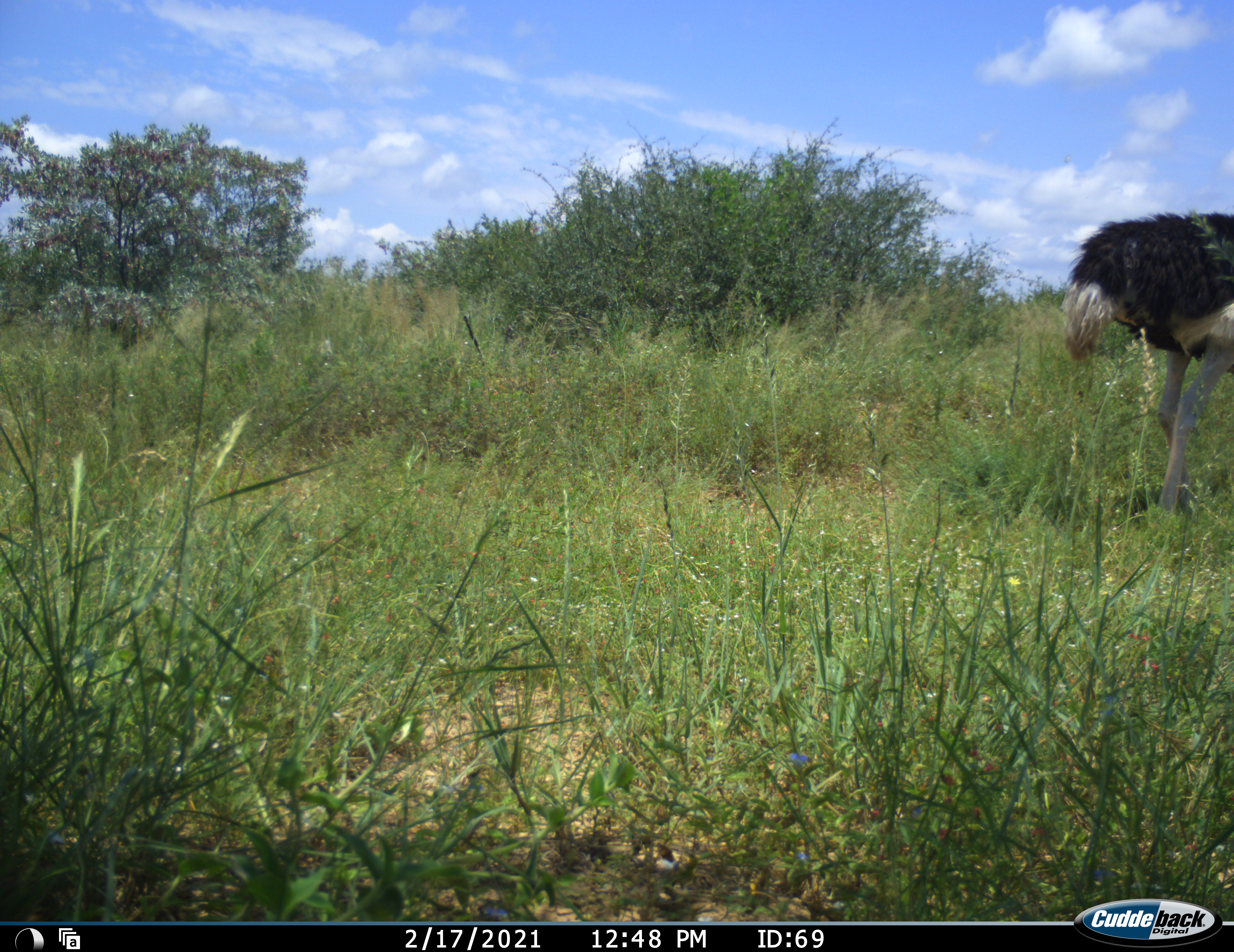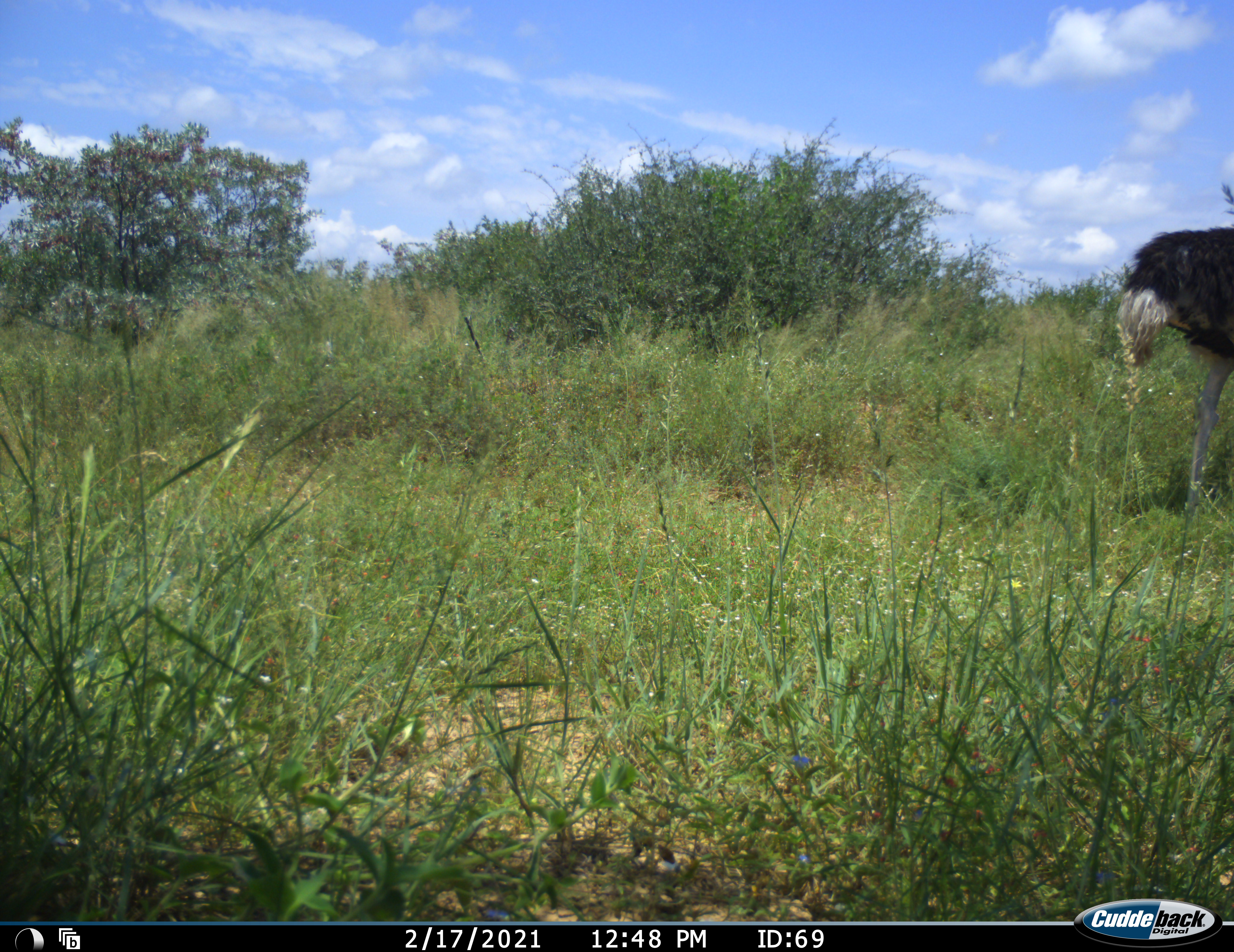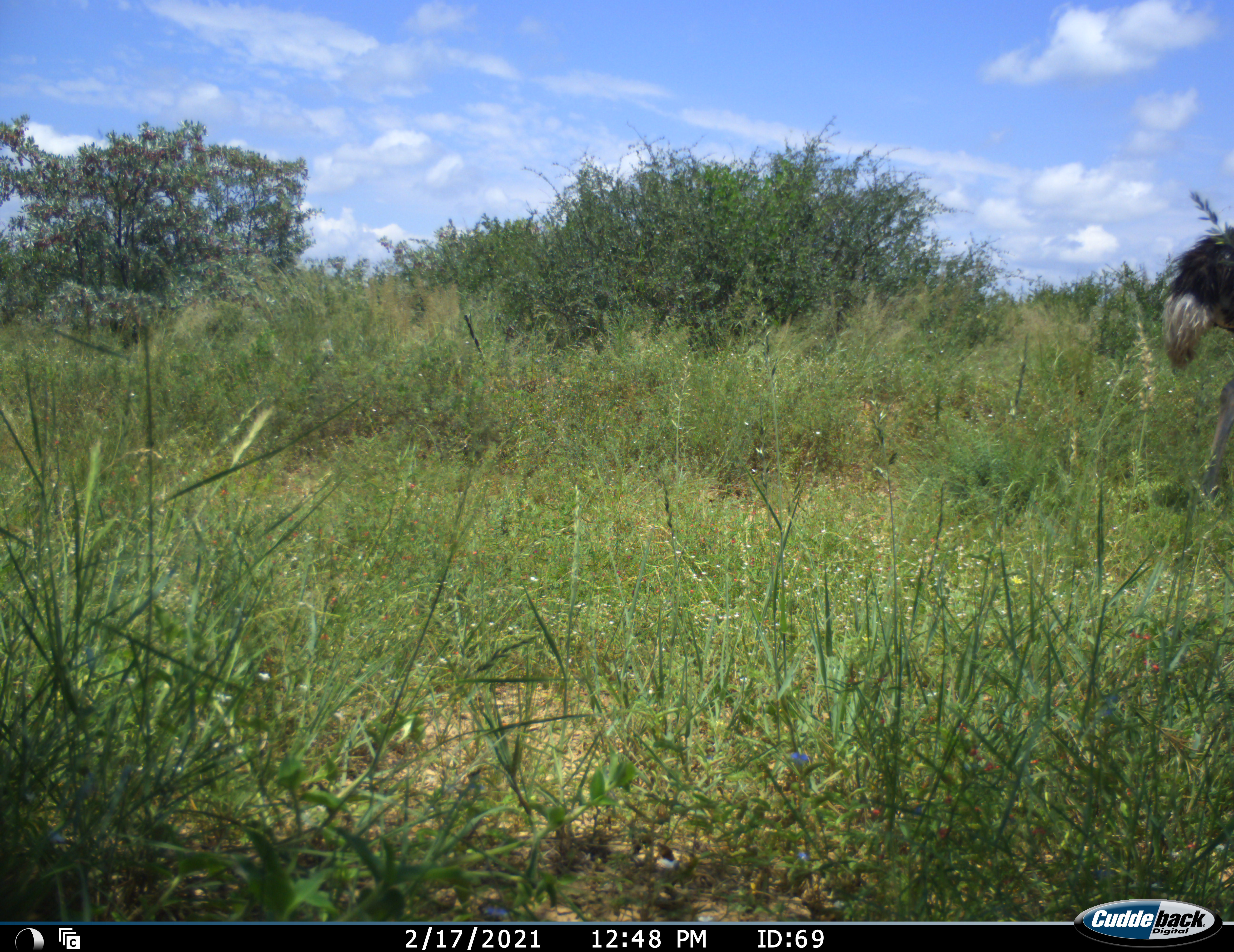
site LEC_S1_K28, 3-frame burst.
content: unidentified animal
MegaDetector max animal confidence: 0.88